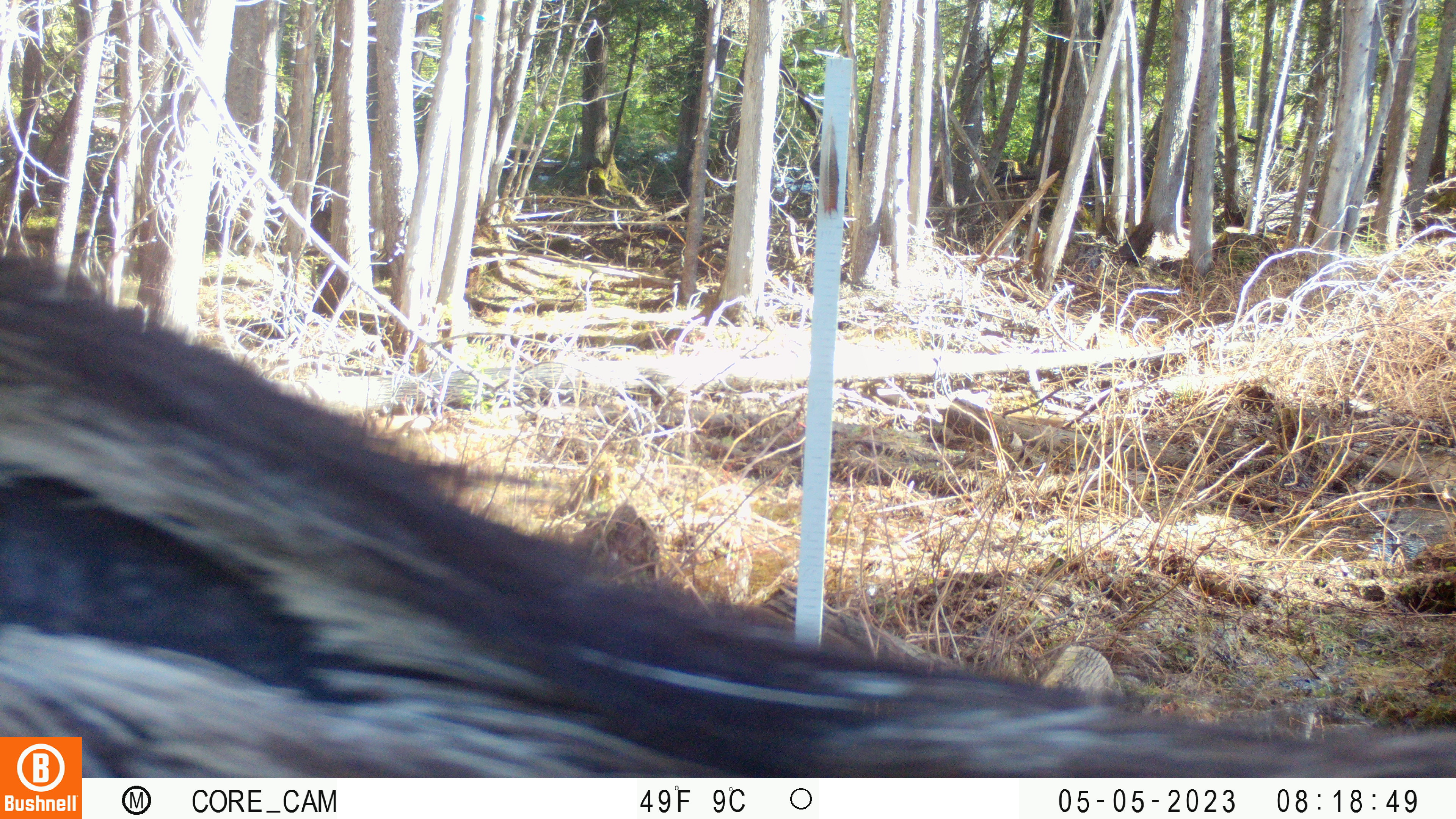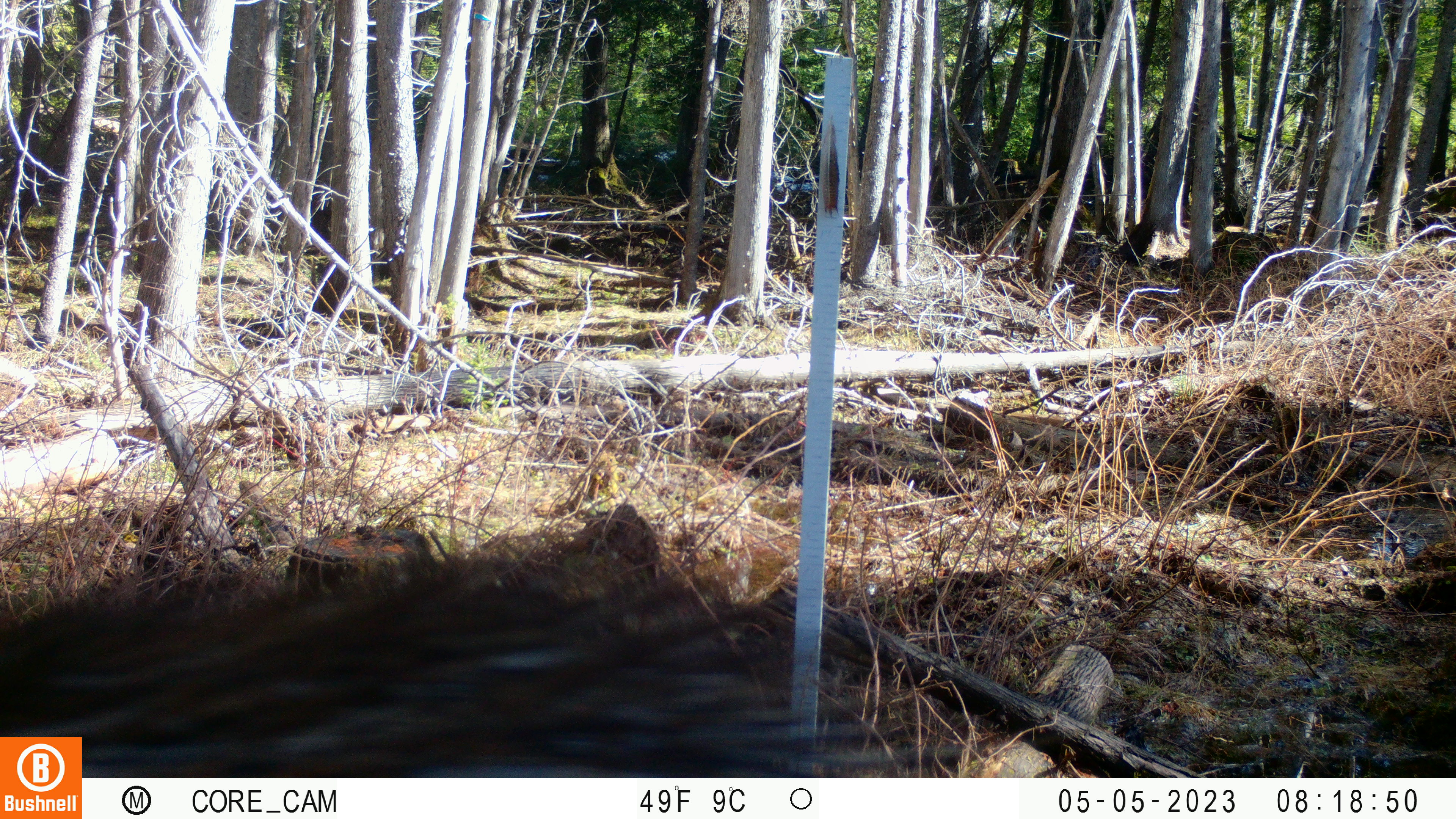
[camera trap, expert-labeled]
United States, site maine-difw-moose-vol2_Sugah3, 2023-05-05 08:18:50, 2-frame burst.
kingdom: Animalia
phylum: Chordata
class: Mammalia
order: Artiodactyla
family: Cervidae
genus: Alces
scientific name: Alces alces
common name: moose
Moose (Alces alces).